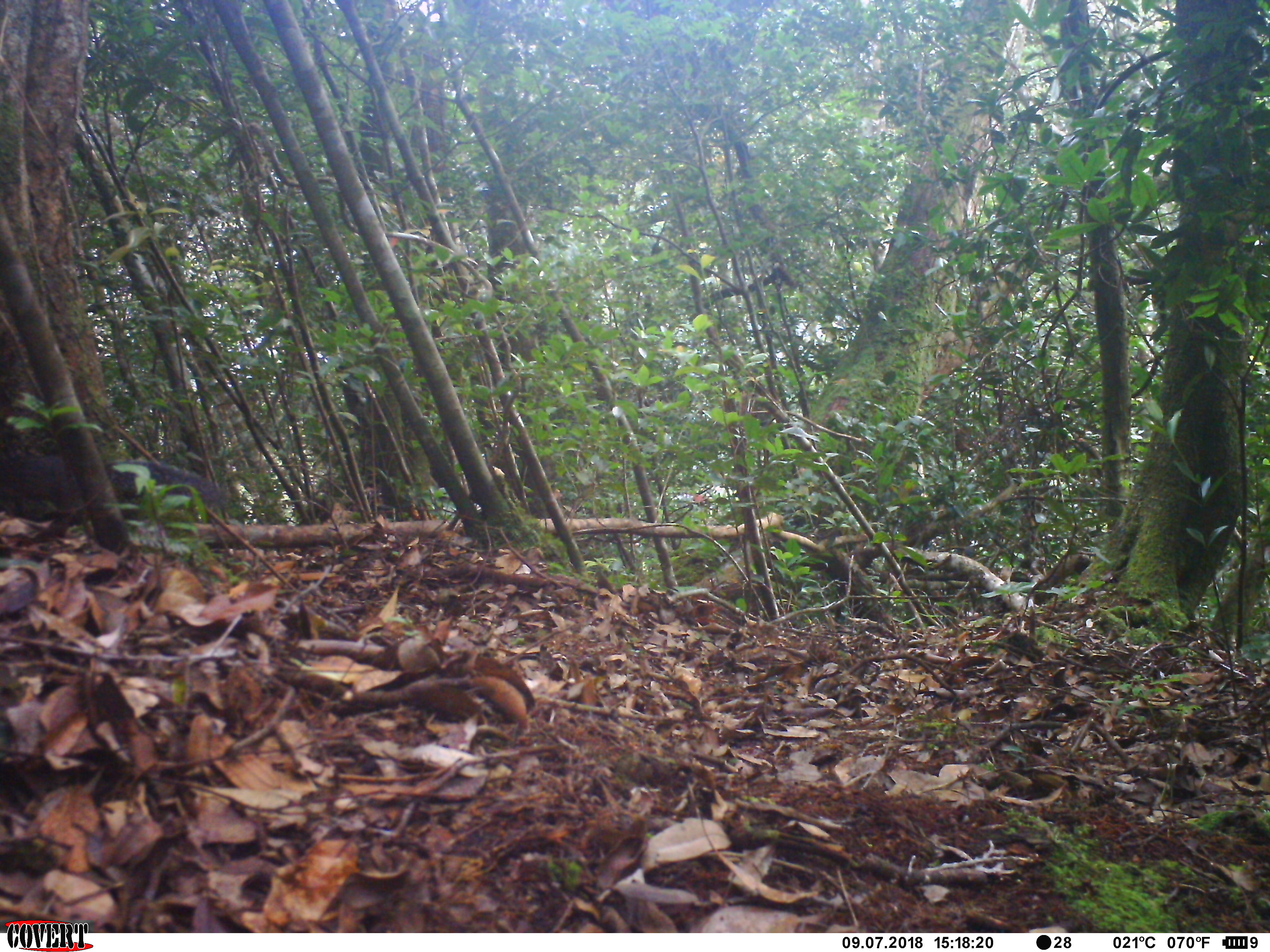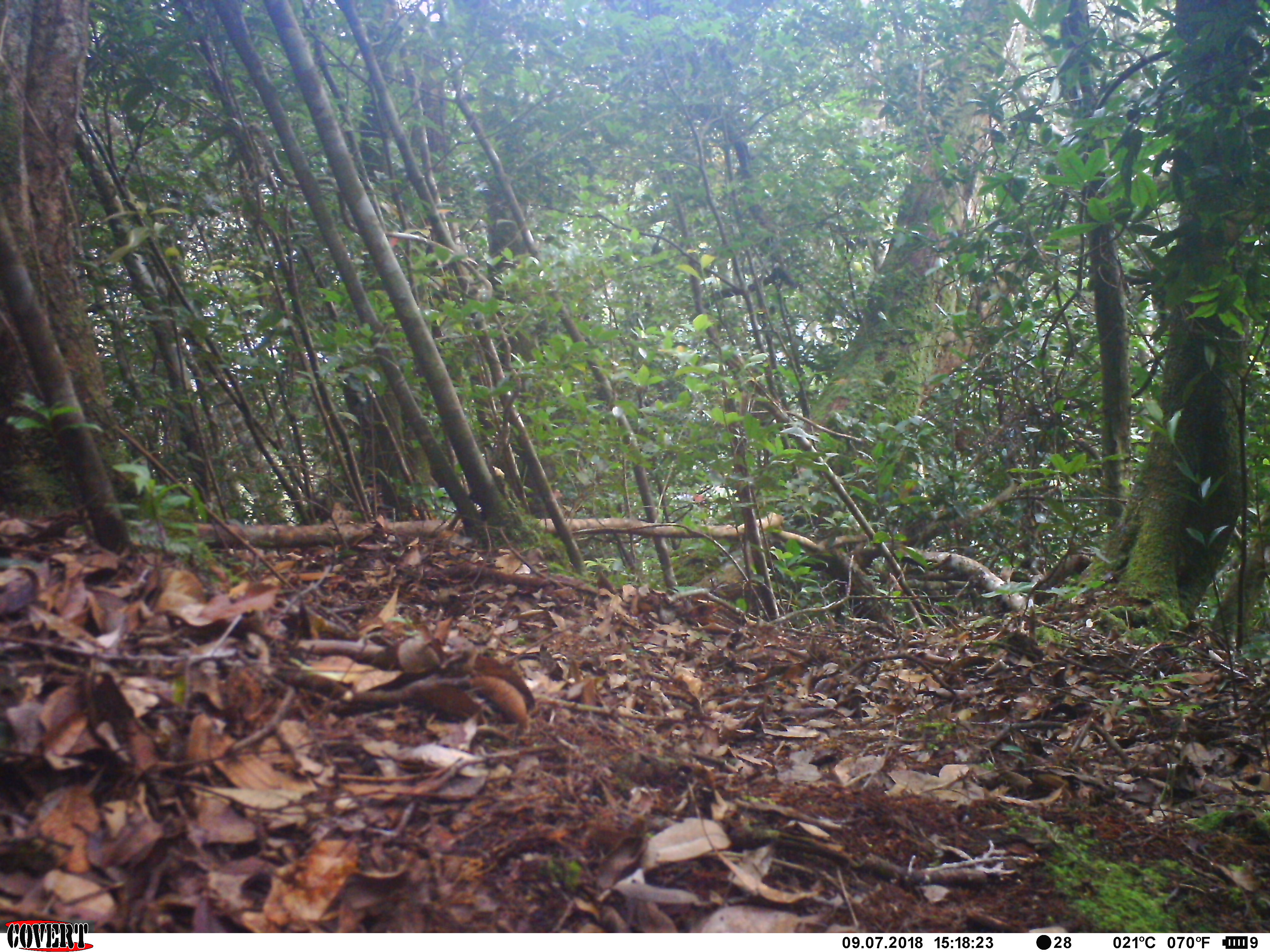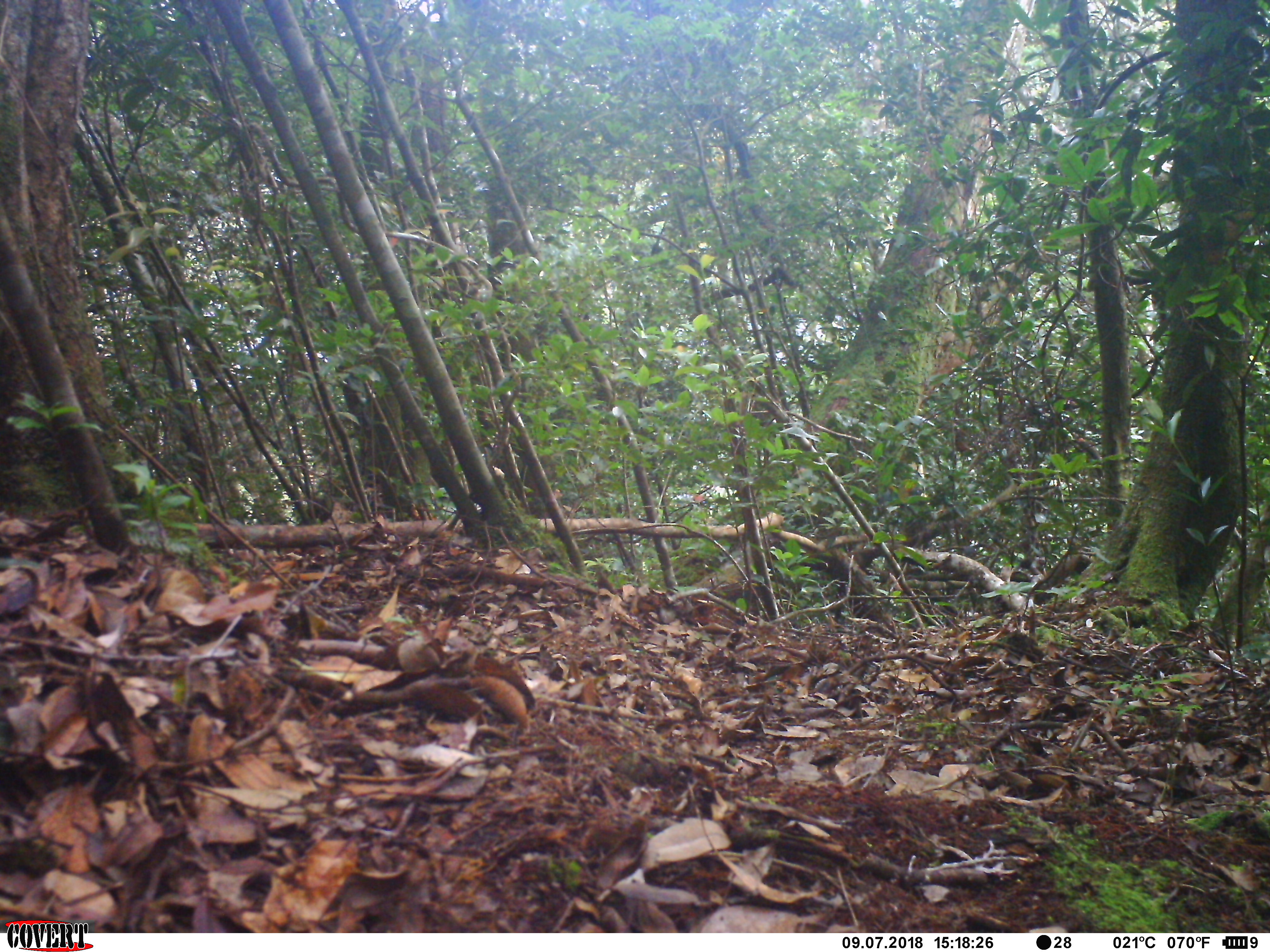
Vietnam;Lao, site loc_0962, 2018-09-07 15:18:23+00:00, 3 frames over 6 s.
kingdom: Animalia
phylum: Chordata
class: Mammalia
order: Rodentia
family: Sciuridae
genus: Dremomys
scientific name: Dremomys rufigenis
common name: red-cheeked squirrel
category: red cheeked squirrel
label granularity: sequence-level